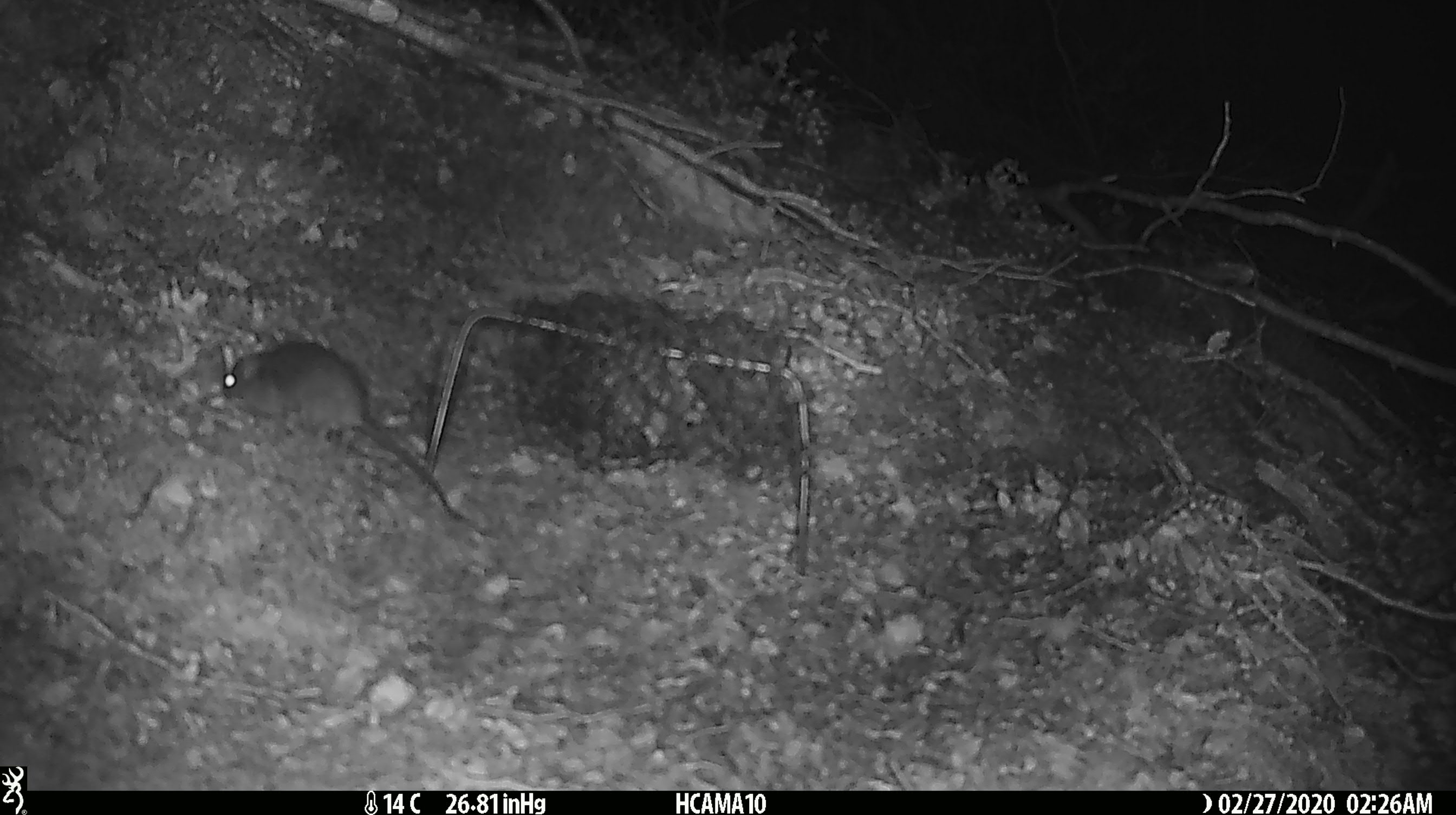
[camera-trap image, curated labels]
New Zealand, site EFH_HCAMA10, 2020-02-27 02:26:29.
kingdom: Animalia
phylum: Chordata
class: Mammalia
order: Rodentia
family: Muridae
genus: Mus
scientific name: Mus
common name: mouse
Mouse (Mus).